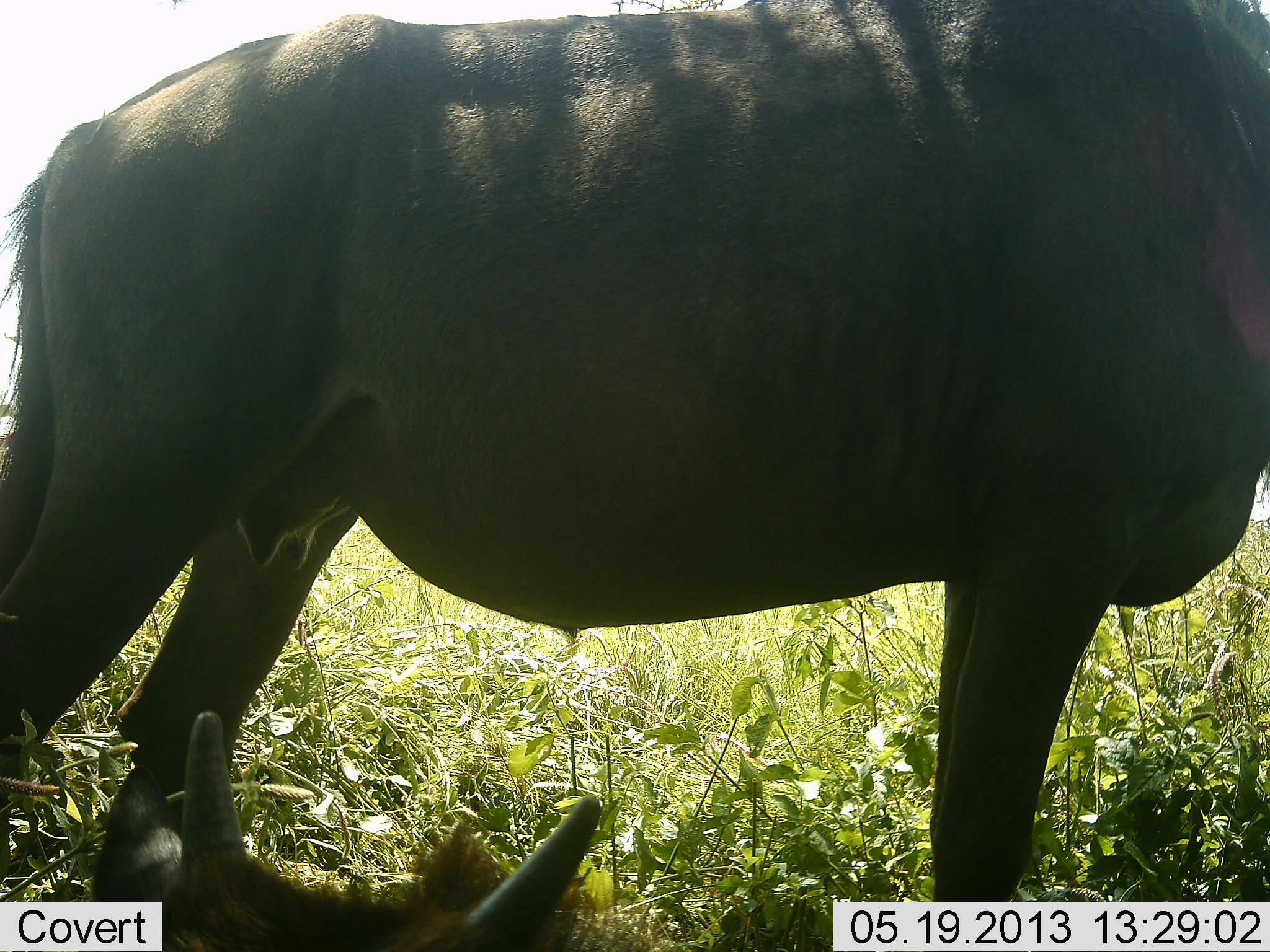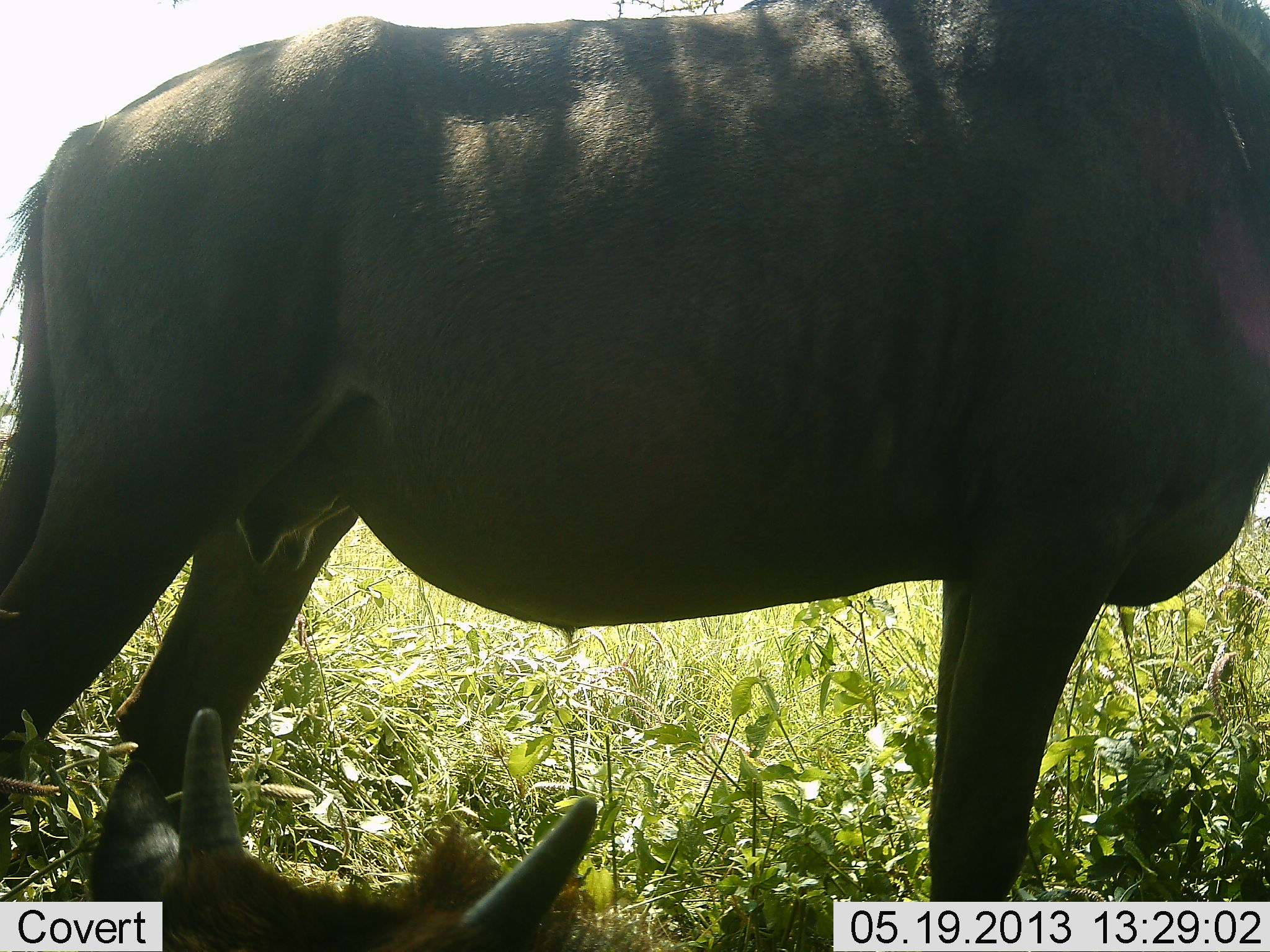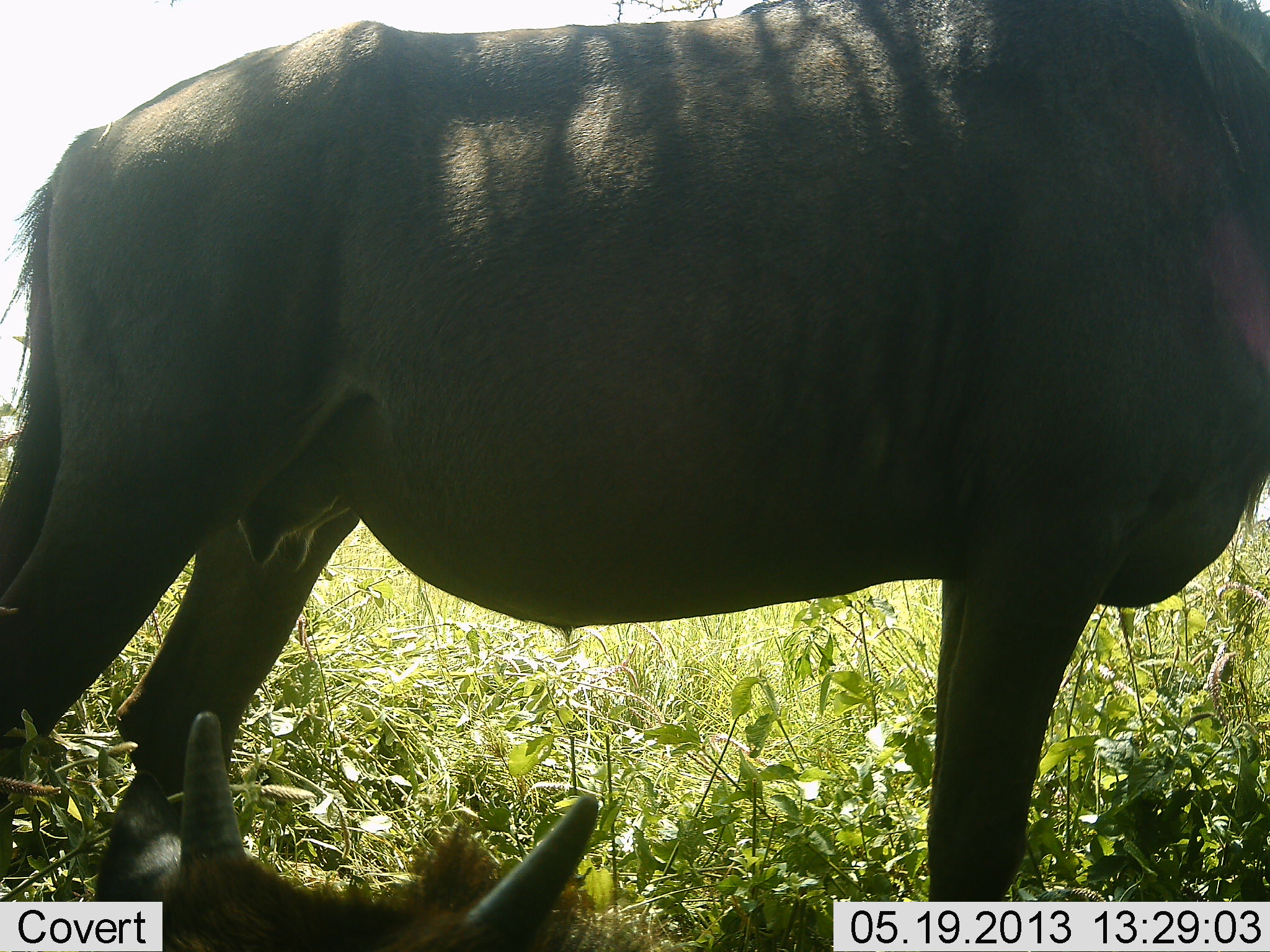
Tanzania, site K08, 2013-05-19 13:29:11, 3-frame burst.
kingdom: Animalia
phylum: Chordata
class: Mammalia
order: Artiodactyla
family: Bovidae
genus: Connochaetes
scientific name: Connochaetes taurinus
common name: blue wildebeest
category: wildebeest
Wildebeest (blue wildebeest) (Connochaetes taurinus), count 2. Behavior (volunteer vote fractions): standing 94%, resting 71%, moving 0%, interacting 0%. Young present (vote fraction): 71%. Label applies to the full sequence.